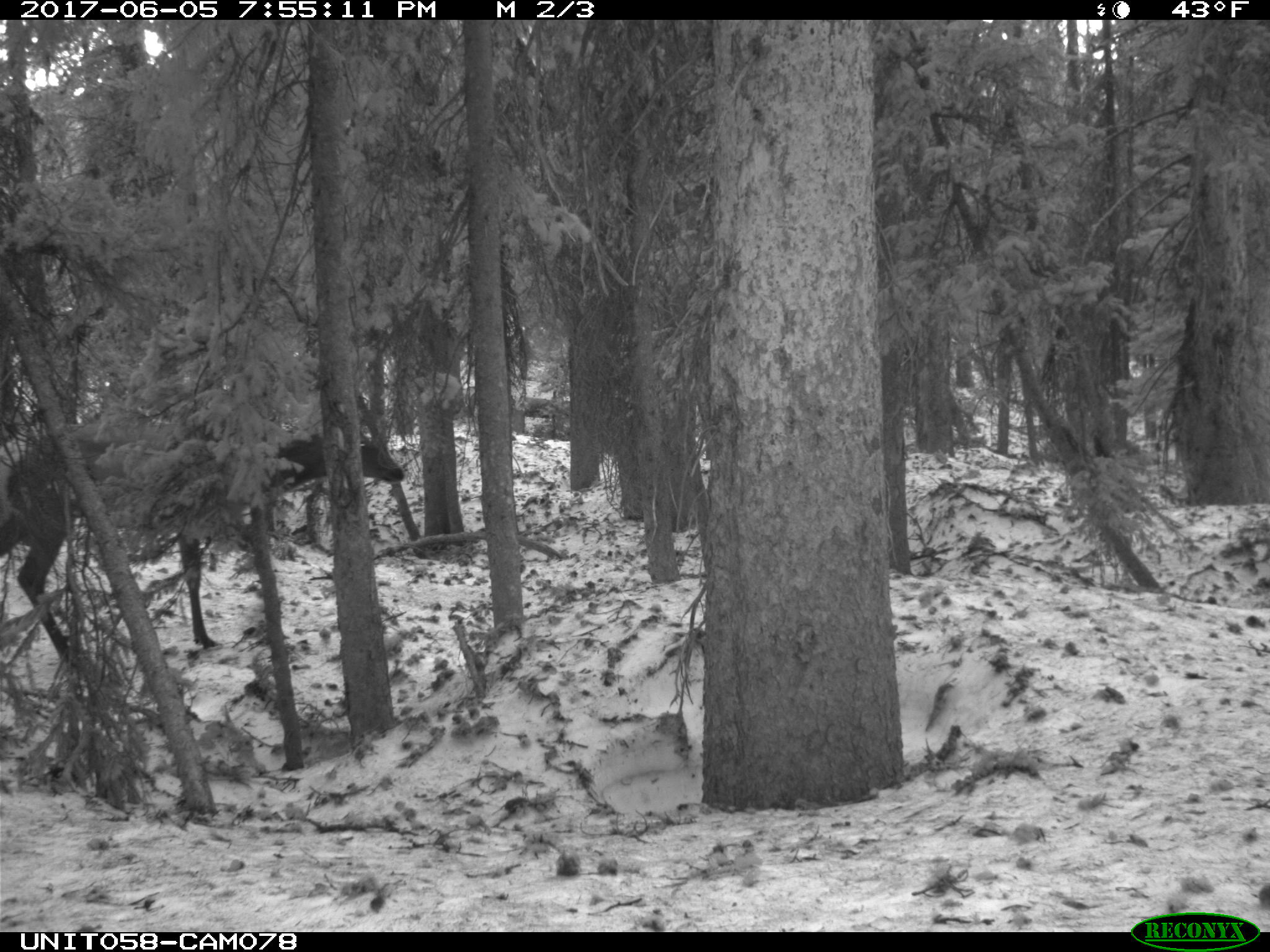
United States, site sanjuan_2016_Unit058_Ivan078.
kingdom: Animalia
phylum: Chordata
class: Mammalia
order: Artiodactyla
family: Cervidae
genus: Cervus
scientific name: Cervus elaphus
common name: red deer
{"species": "Cervus elaphus (red deer)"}